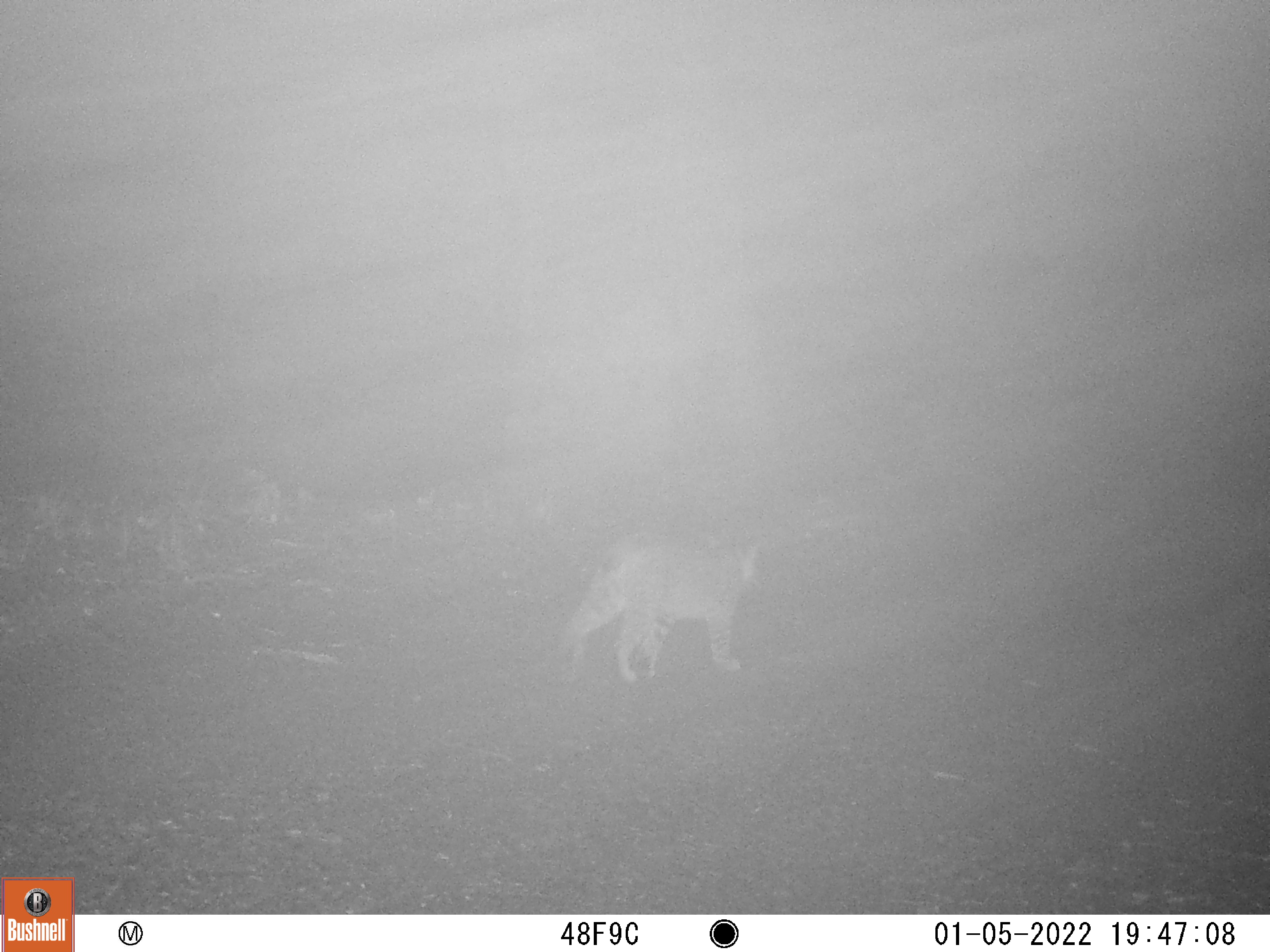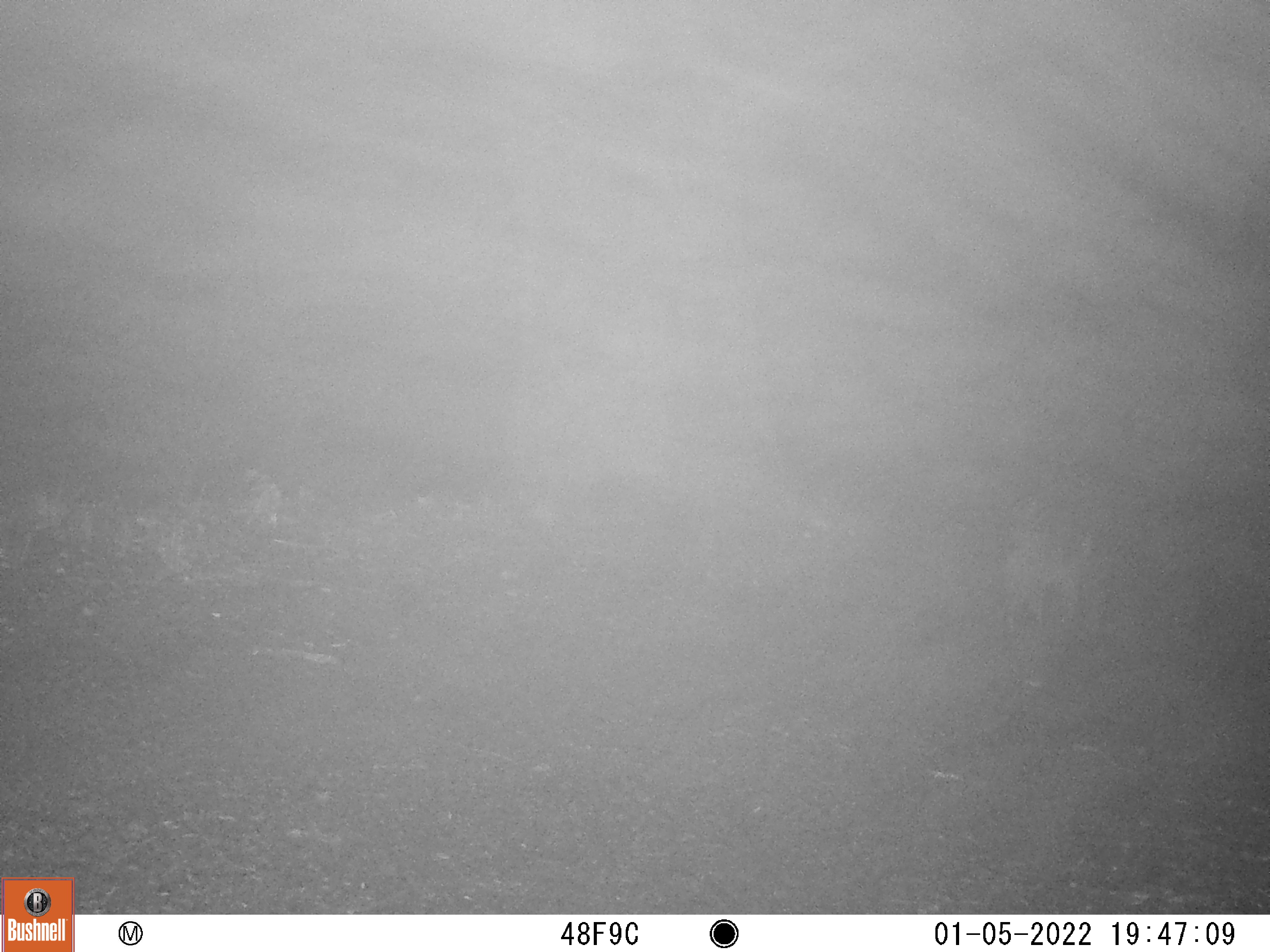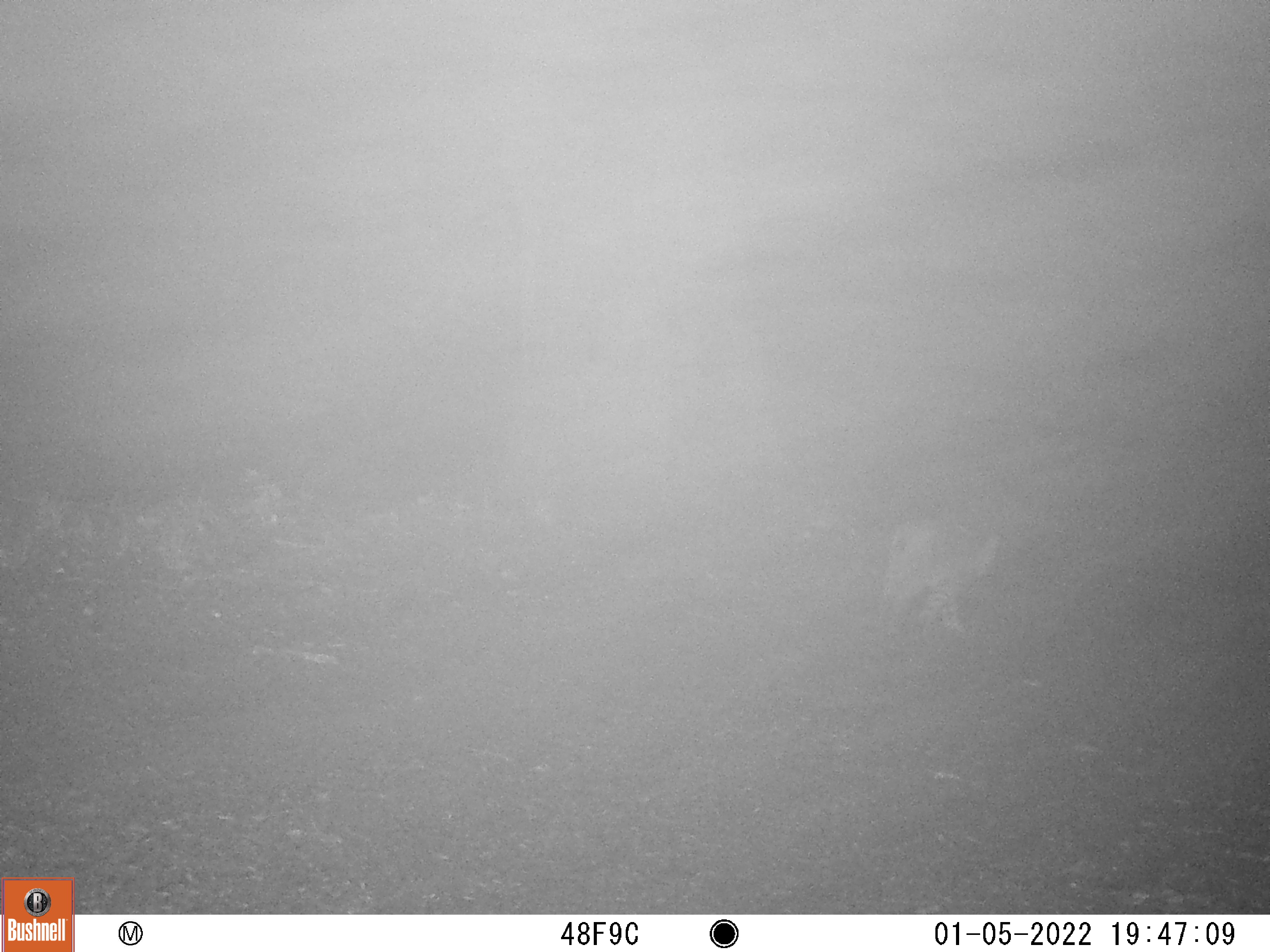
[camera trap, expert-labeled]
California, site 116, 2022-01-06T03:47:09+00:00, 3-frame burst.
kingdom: Animalia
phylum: Chordata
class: Mammalia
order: Carnivora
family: Felidae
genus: Lynx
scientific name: Lynx rufus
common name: bobcat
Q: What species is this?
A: Bobcat (Lynx rufus).